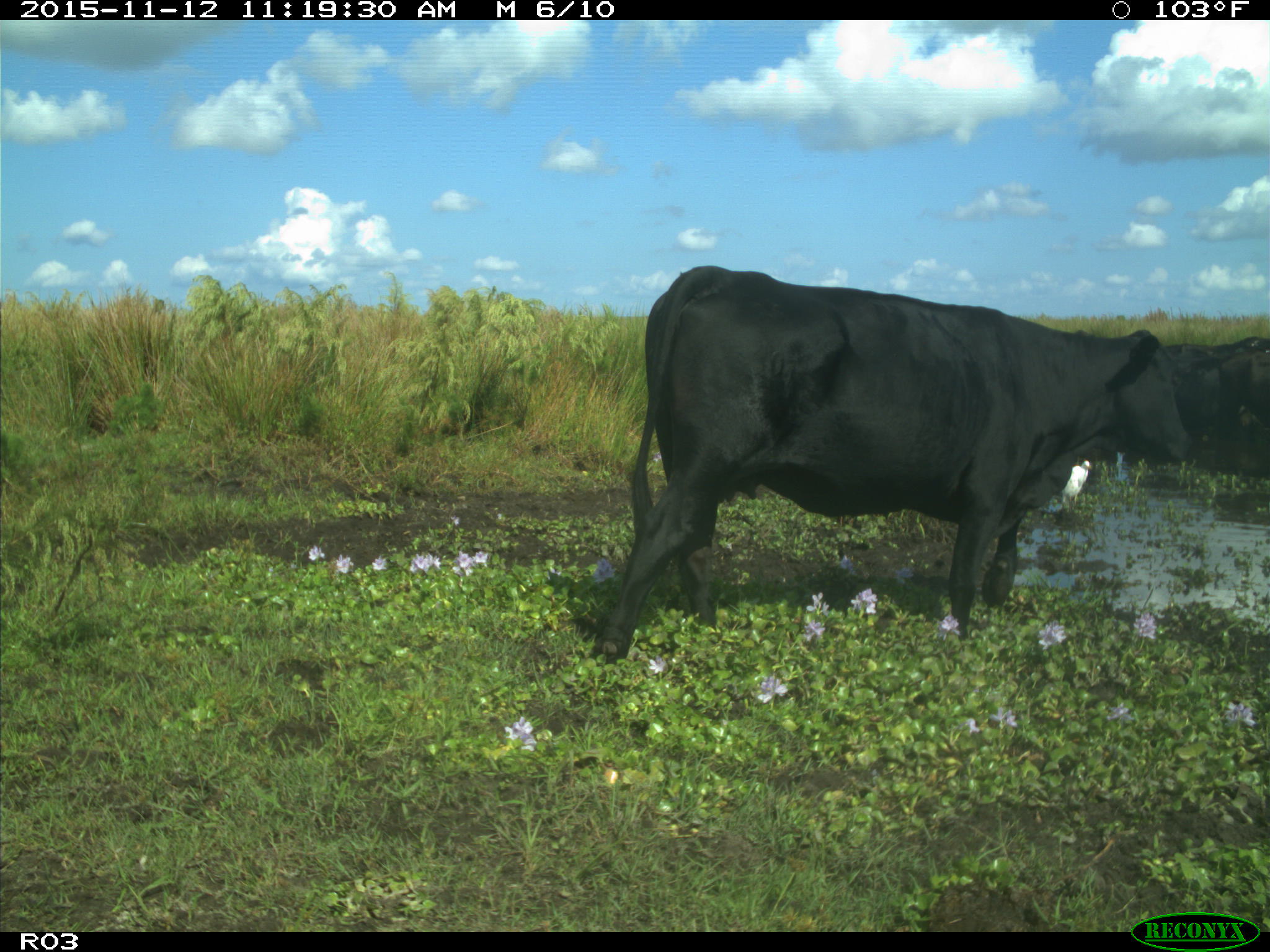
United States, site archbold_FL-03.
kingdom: Animalia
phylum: Chordata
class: Mammalia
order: Artiodactyla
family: Bovidae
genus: Bos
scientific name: Bos taurus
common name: domestic cow